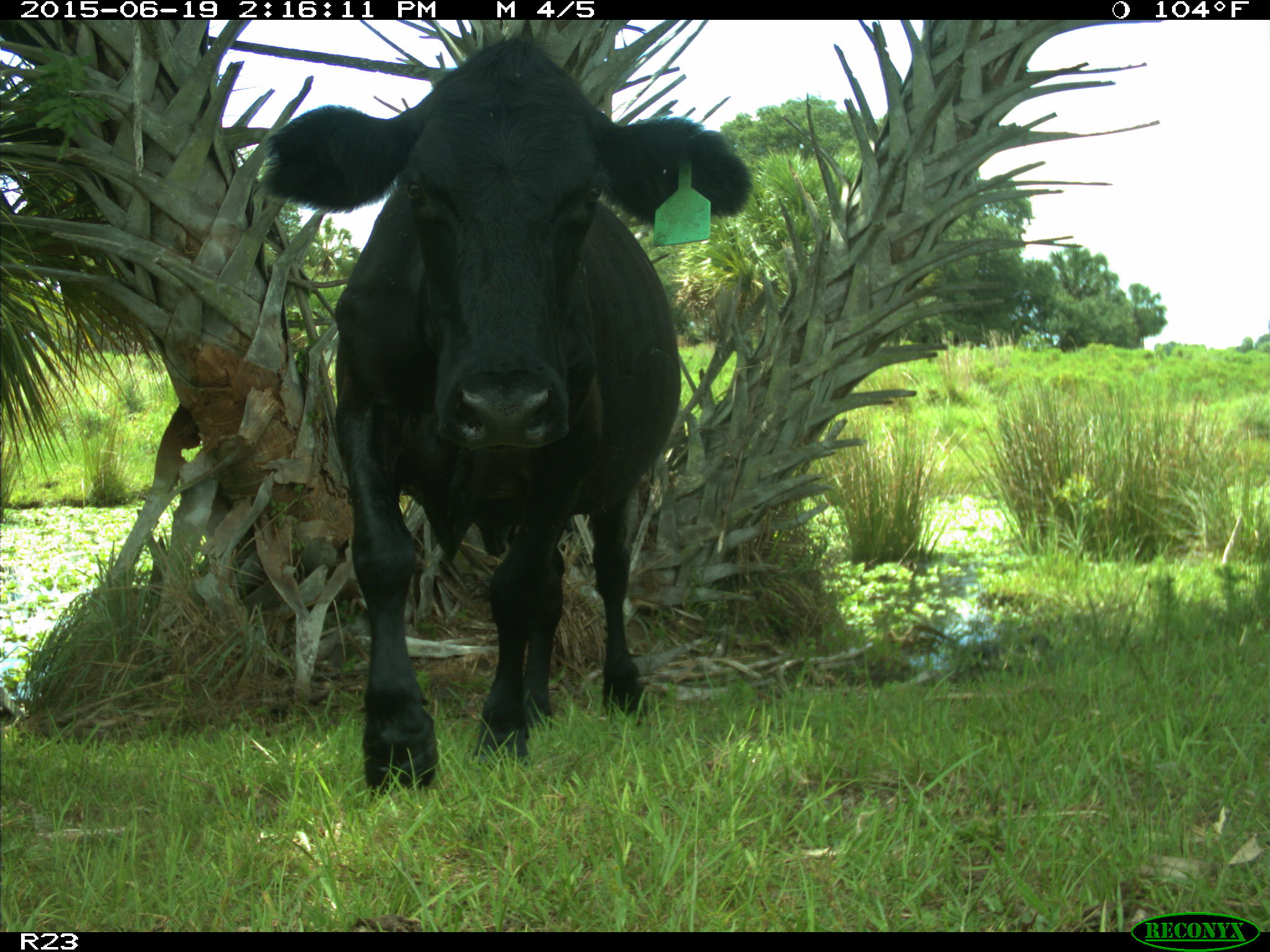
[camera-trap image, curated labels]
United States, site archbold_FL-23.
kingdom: Animalia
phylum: Chordata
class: Mammalia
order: Artiodactyla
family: Bovidae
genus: Bos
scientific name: Bos taurus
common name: domestic cow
Bos taurus (domestic cow).